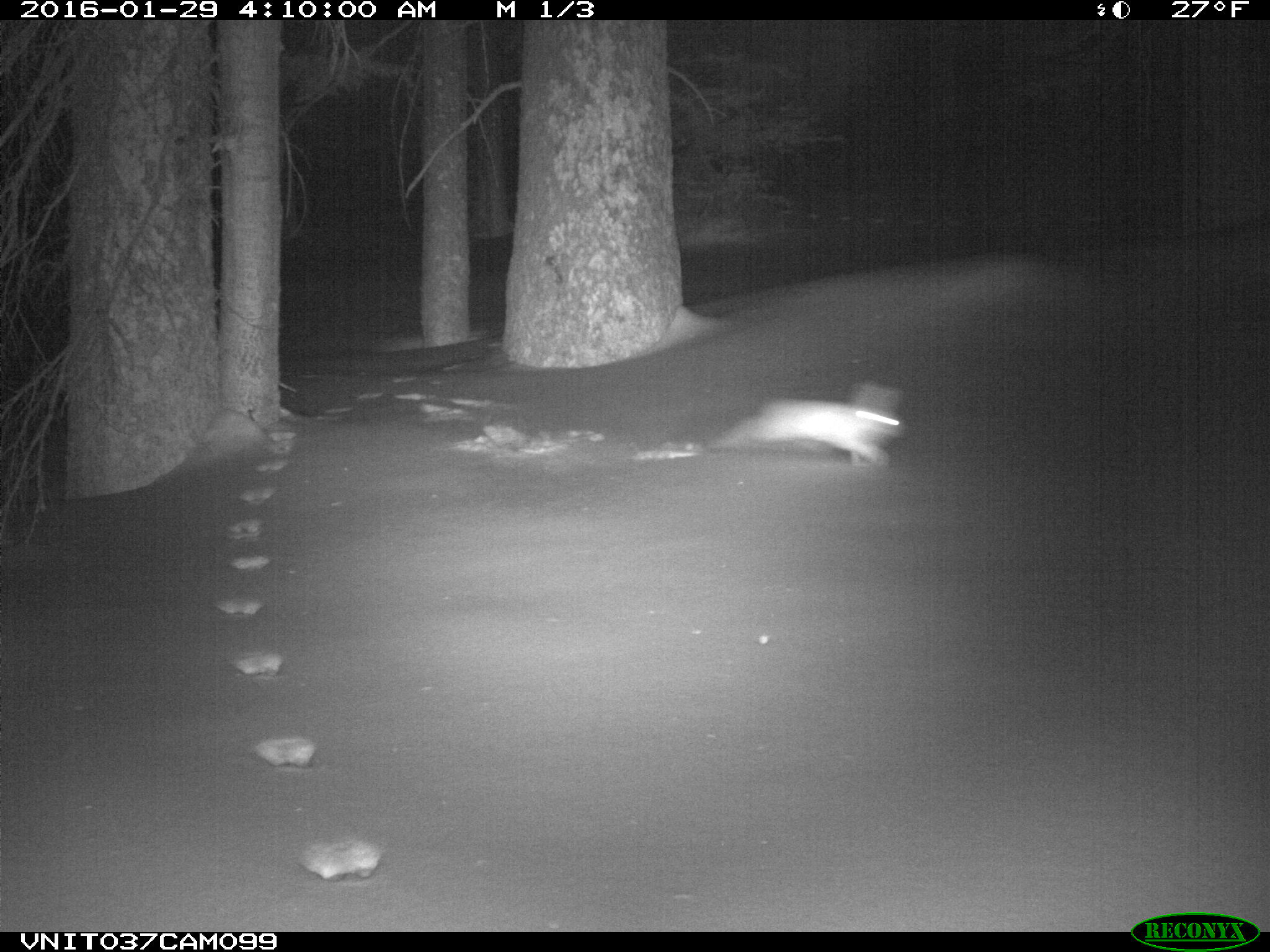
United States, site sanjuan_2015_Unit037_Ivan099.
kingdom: Animalia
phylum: Chordata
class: Mammalia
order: Lagomorpha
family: Leporidae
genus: Lepus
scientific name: Lepus americanus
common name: snowshoe hare